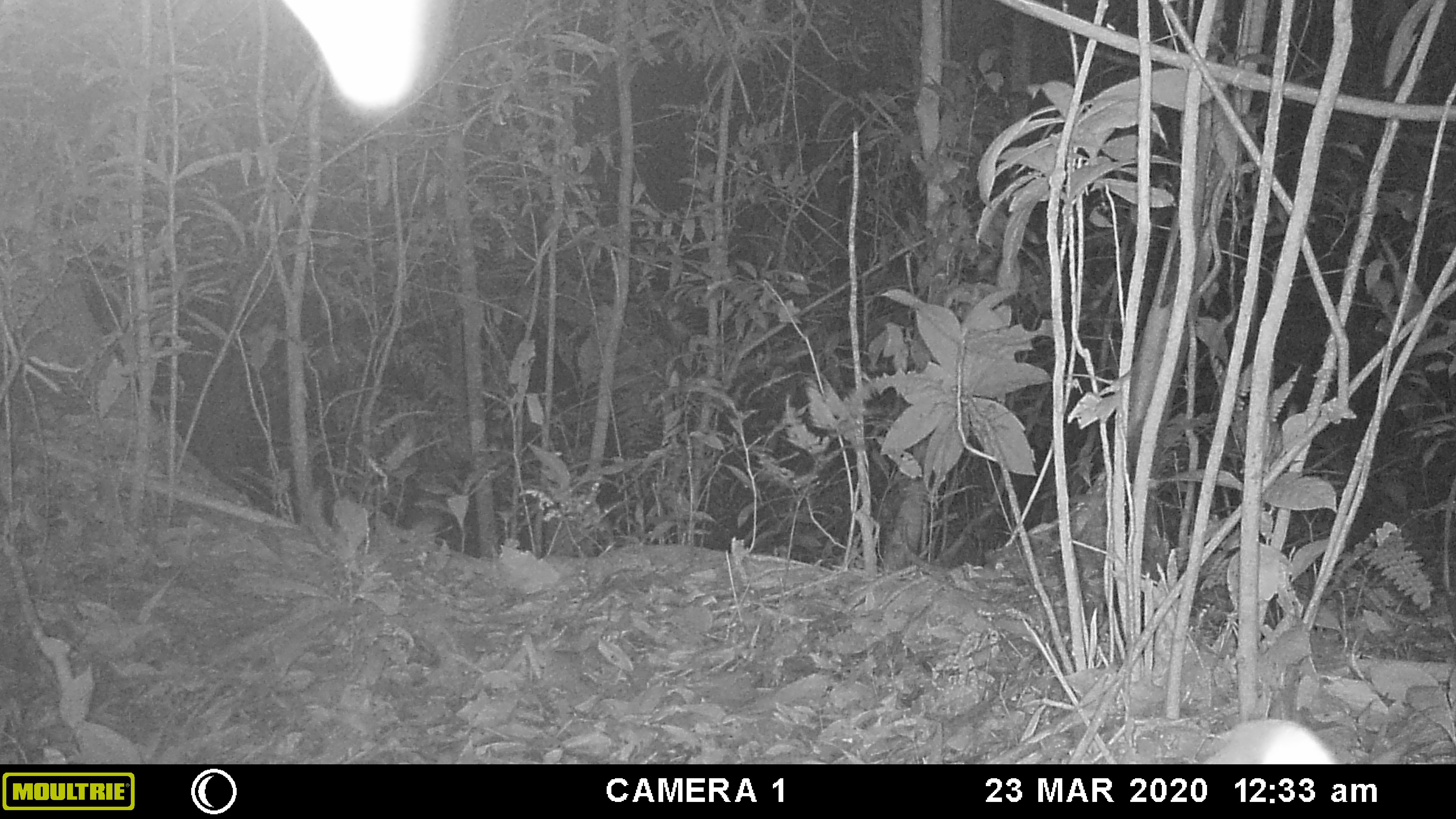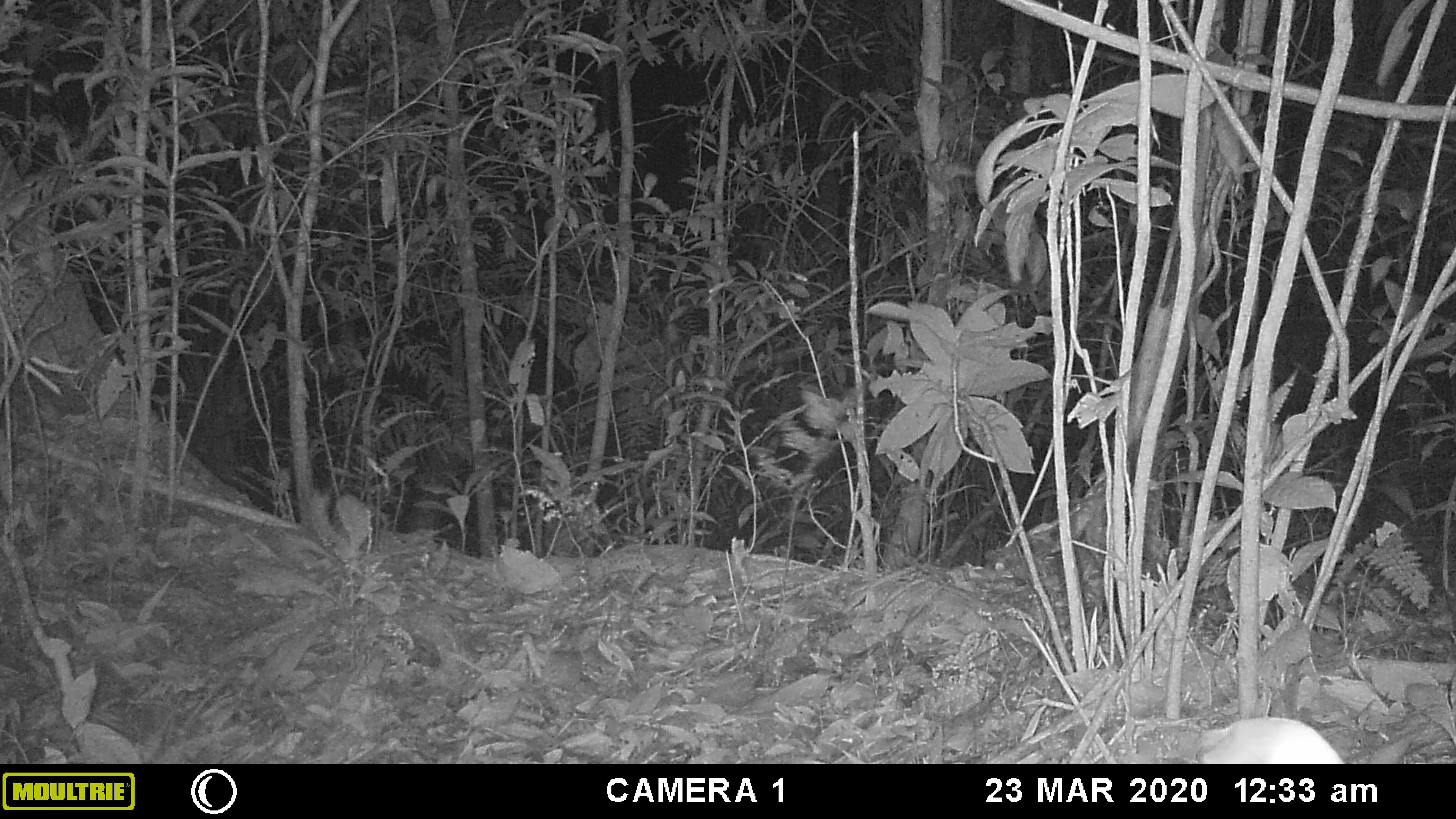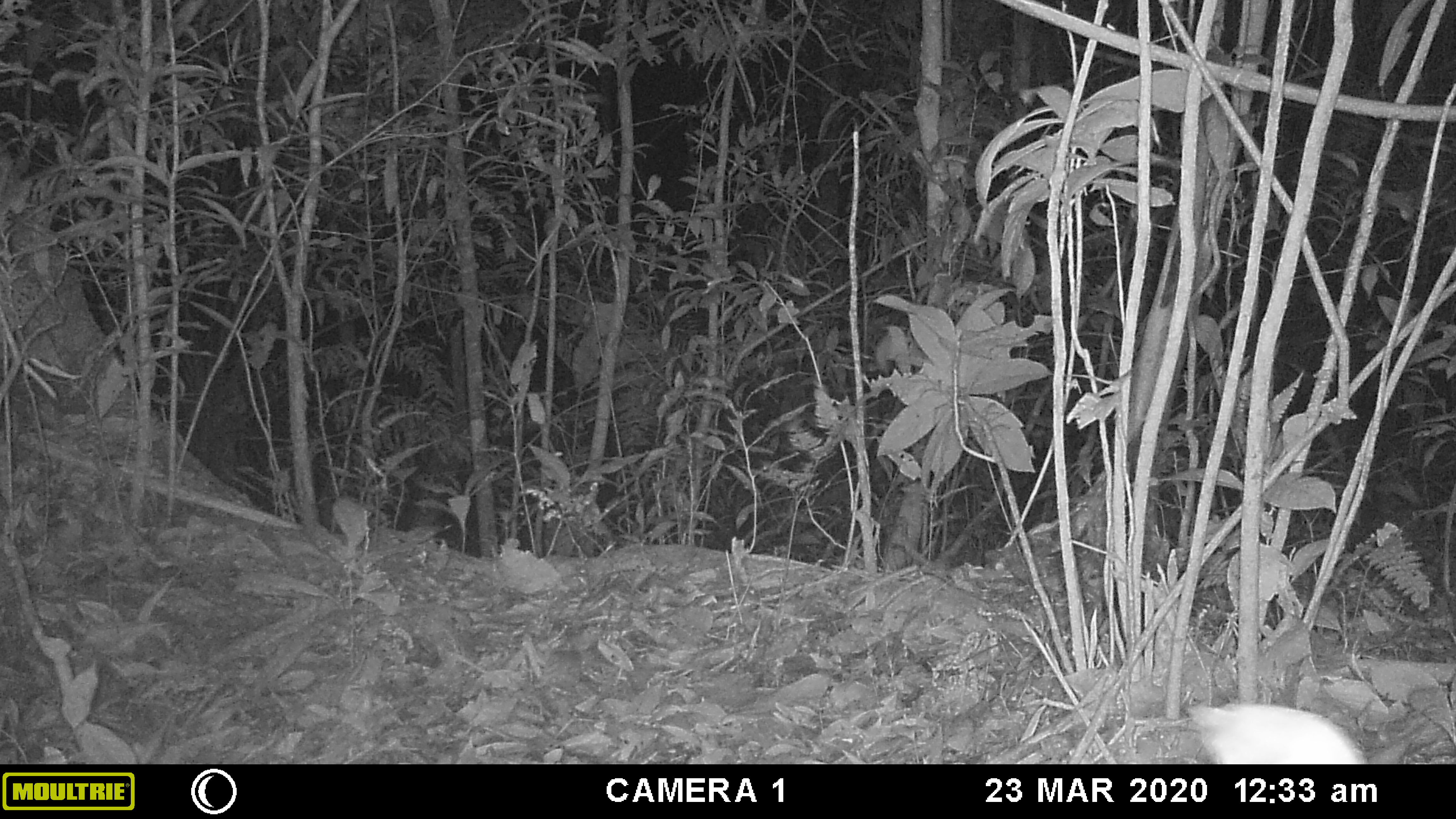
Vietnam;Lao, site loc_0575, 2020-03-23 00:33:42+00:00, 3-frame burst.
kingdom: Animalia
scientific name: Animalia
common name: animal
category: unidentified animal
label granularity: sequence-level